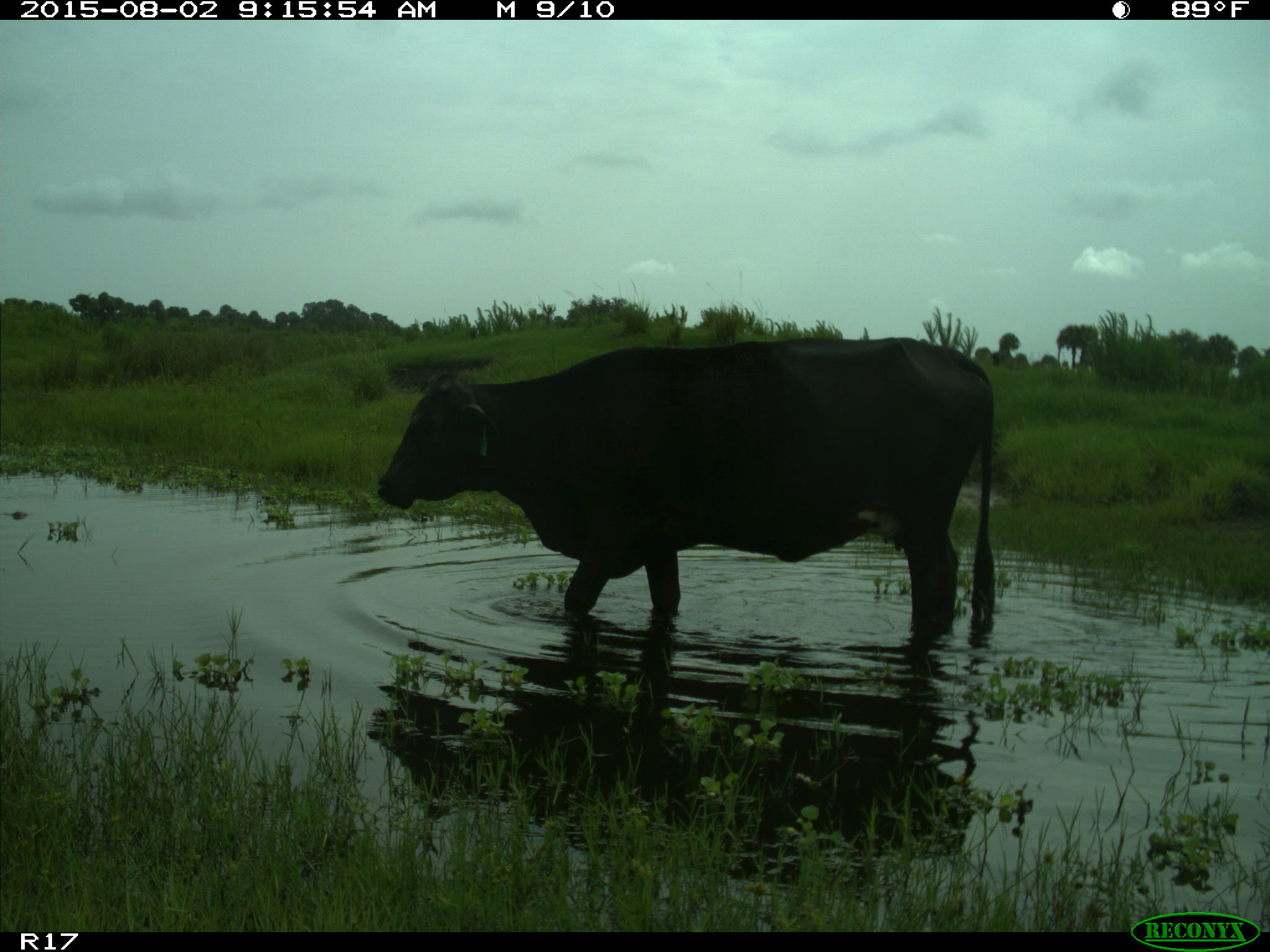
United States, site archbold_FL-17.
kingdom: Animalia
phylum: Chordata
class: Mammalia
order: Artiodactyla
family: Bovidae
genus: Bos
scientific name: Bos taurus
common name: domestic cow